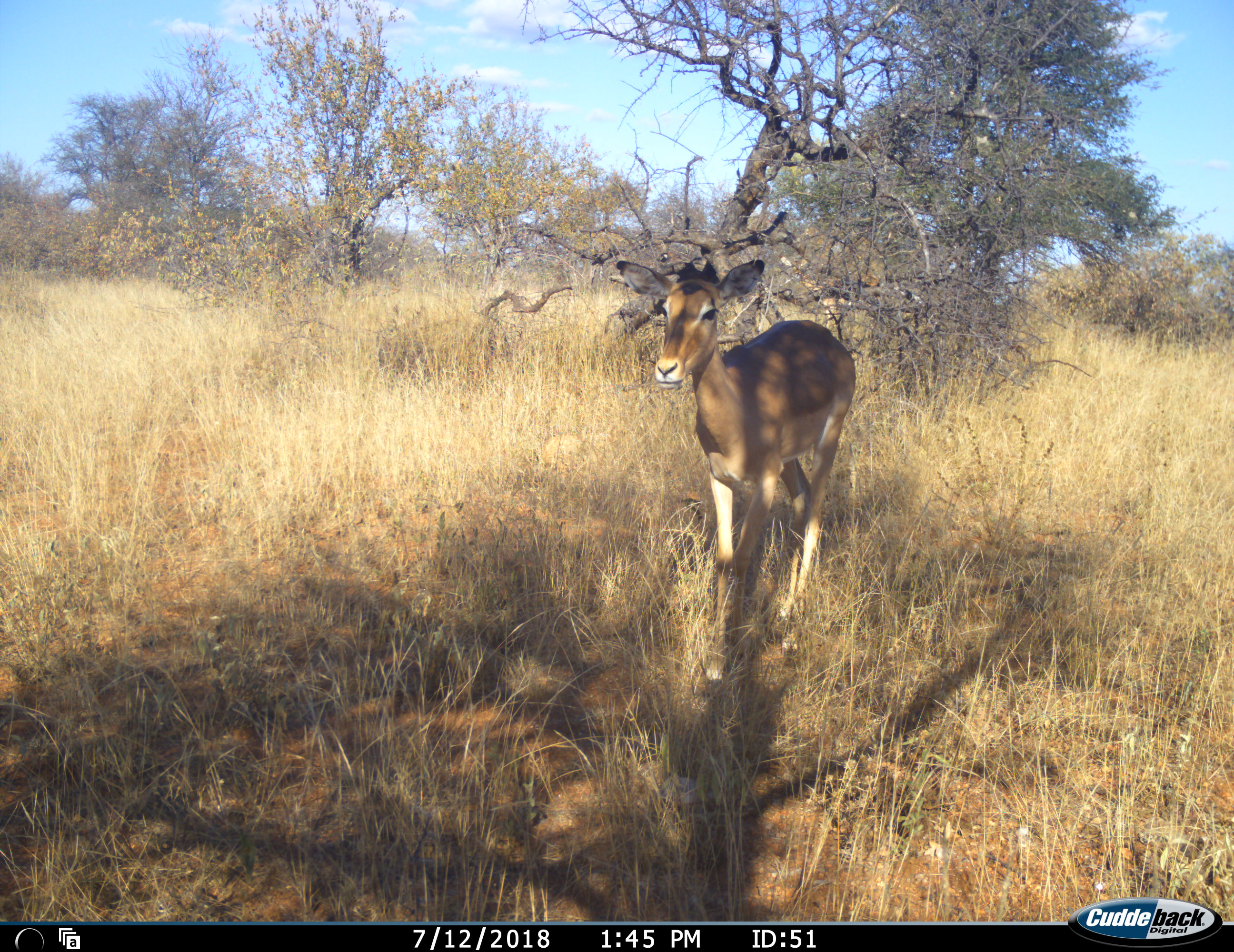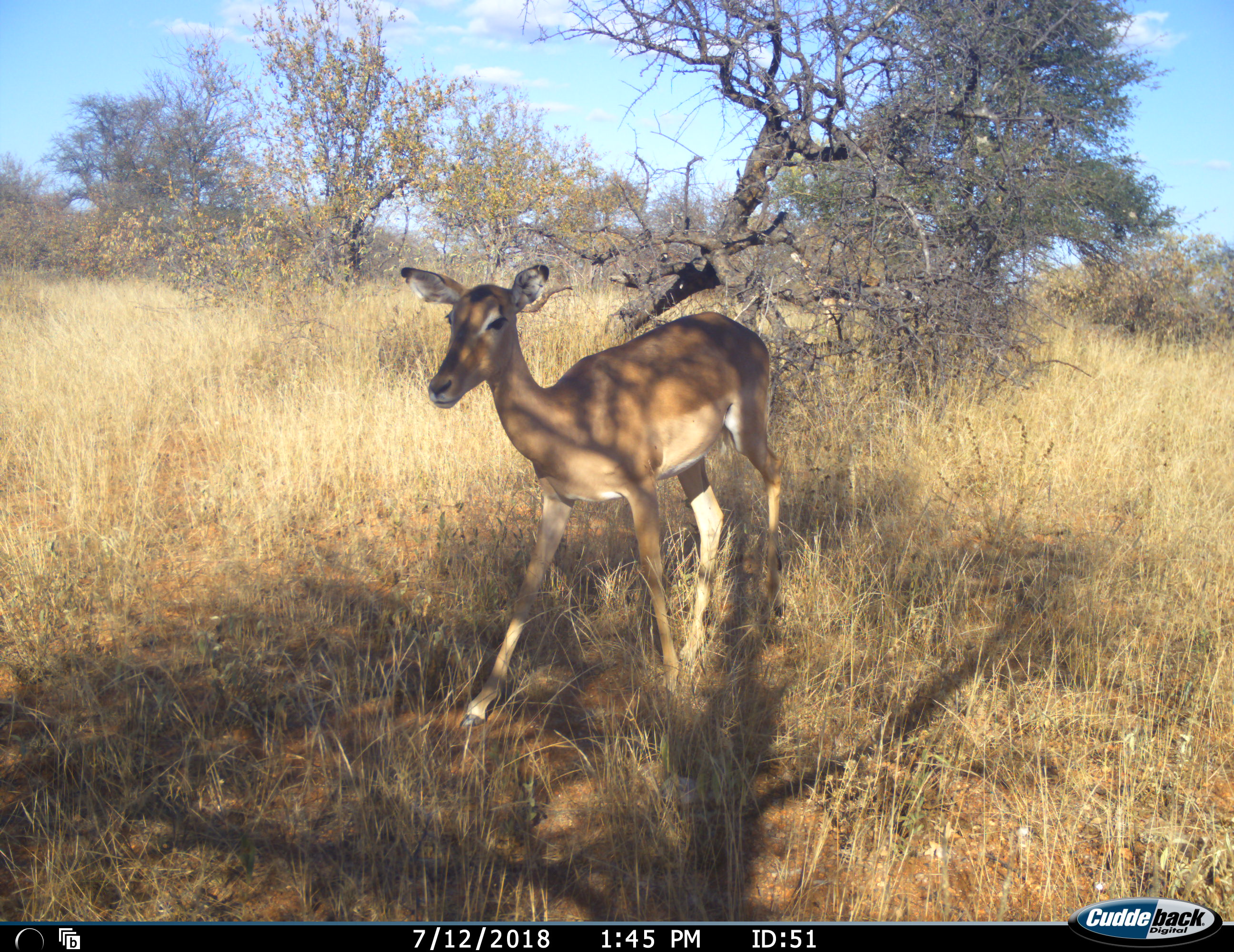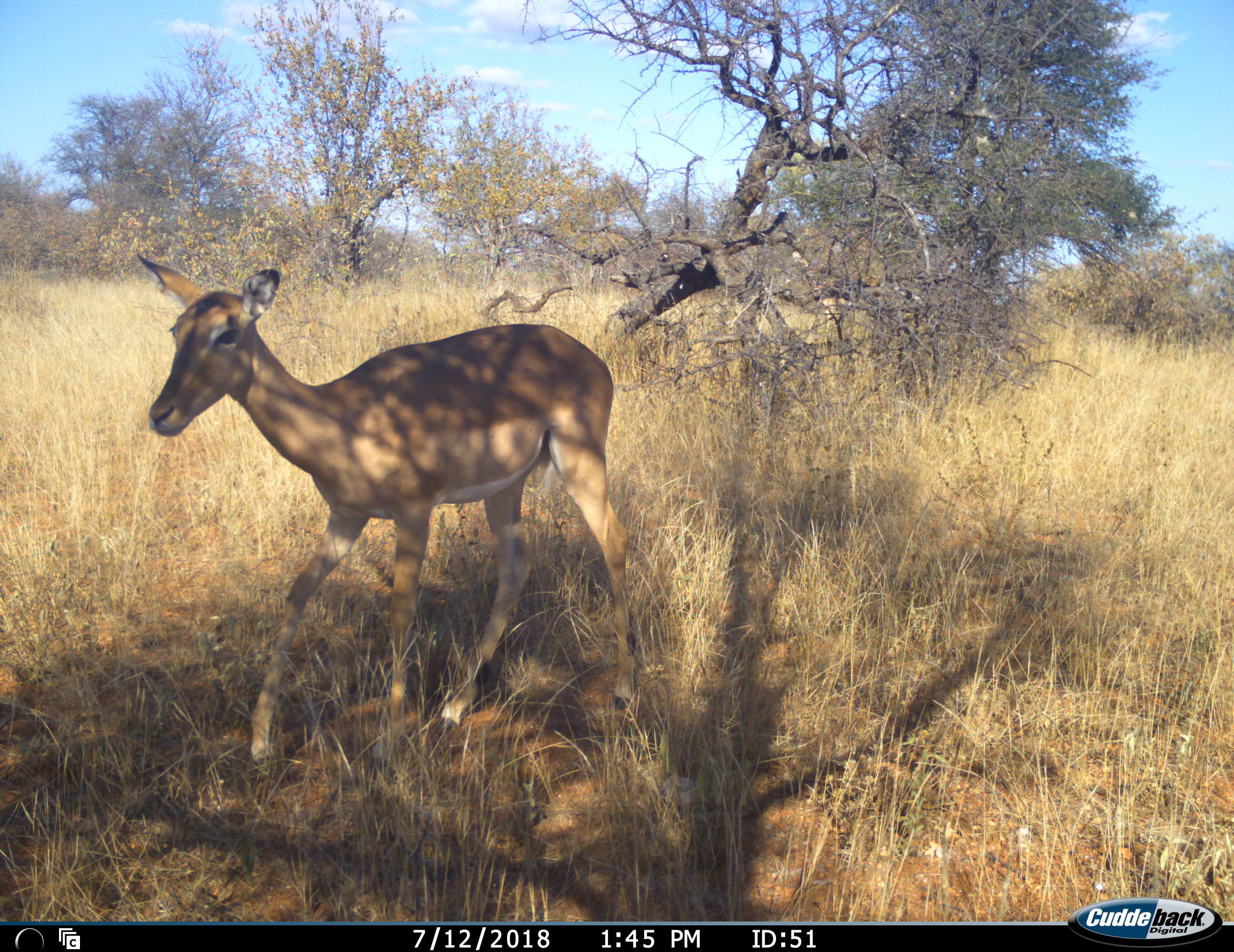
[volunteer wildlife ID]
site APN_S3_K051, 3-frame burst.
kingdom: Animalia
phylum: Chordata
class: Mammalia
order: Artiodactyla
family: Bovidae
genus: Aepyceros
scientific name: Aepyceros melampus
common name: impala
Impala (Aepyceros melampus), count 1. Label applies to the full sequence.